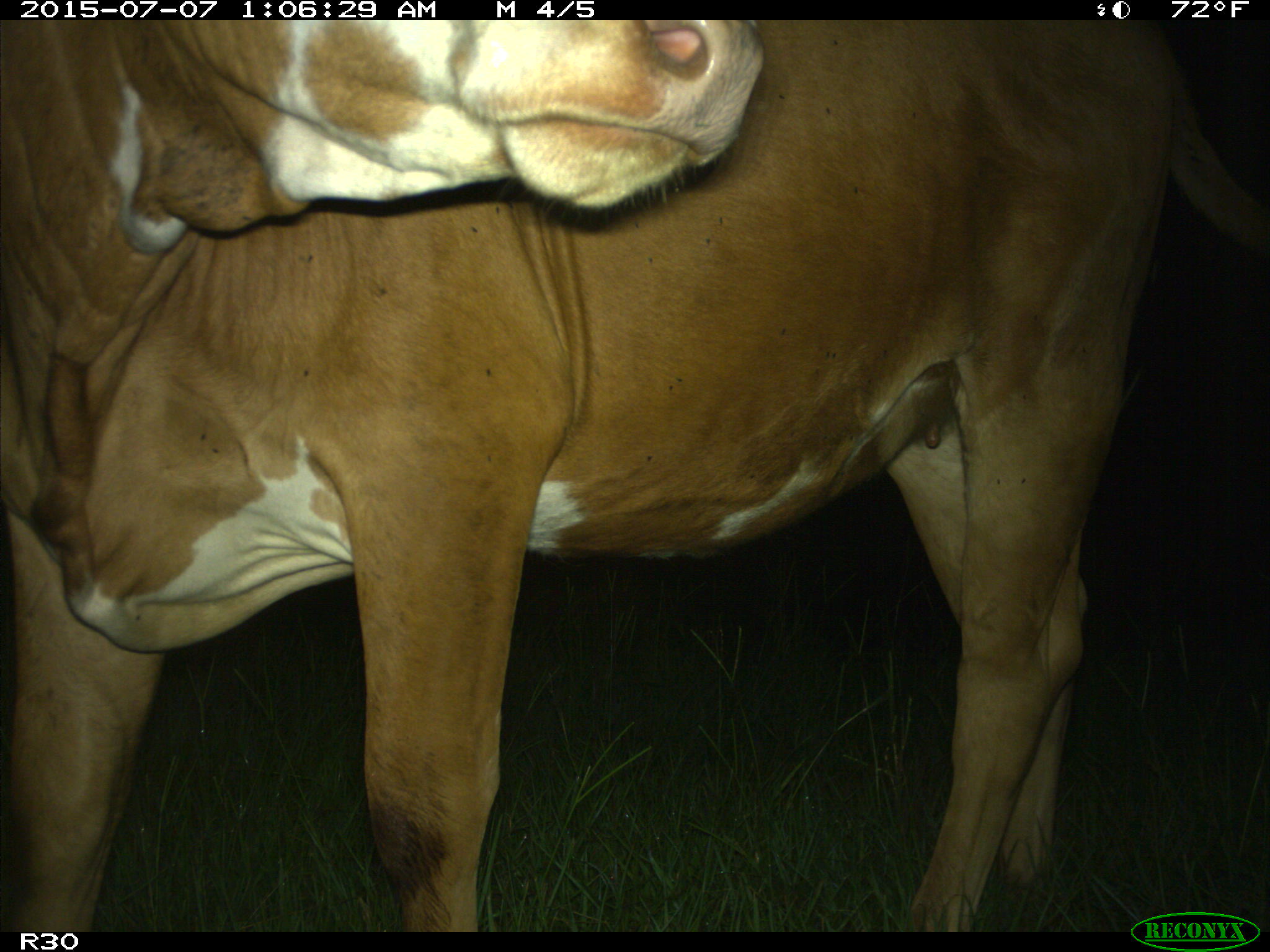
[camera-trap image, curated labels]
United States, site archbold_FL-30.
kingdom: Animalia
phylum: Chordata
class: Mammalia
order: Artiodactyla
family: Bovidae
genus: Bos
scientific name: Bos taurus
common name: domestic cow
Bos taurus (domestic cow).